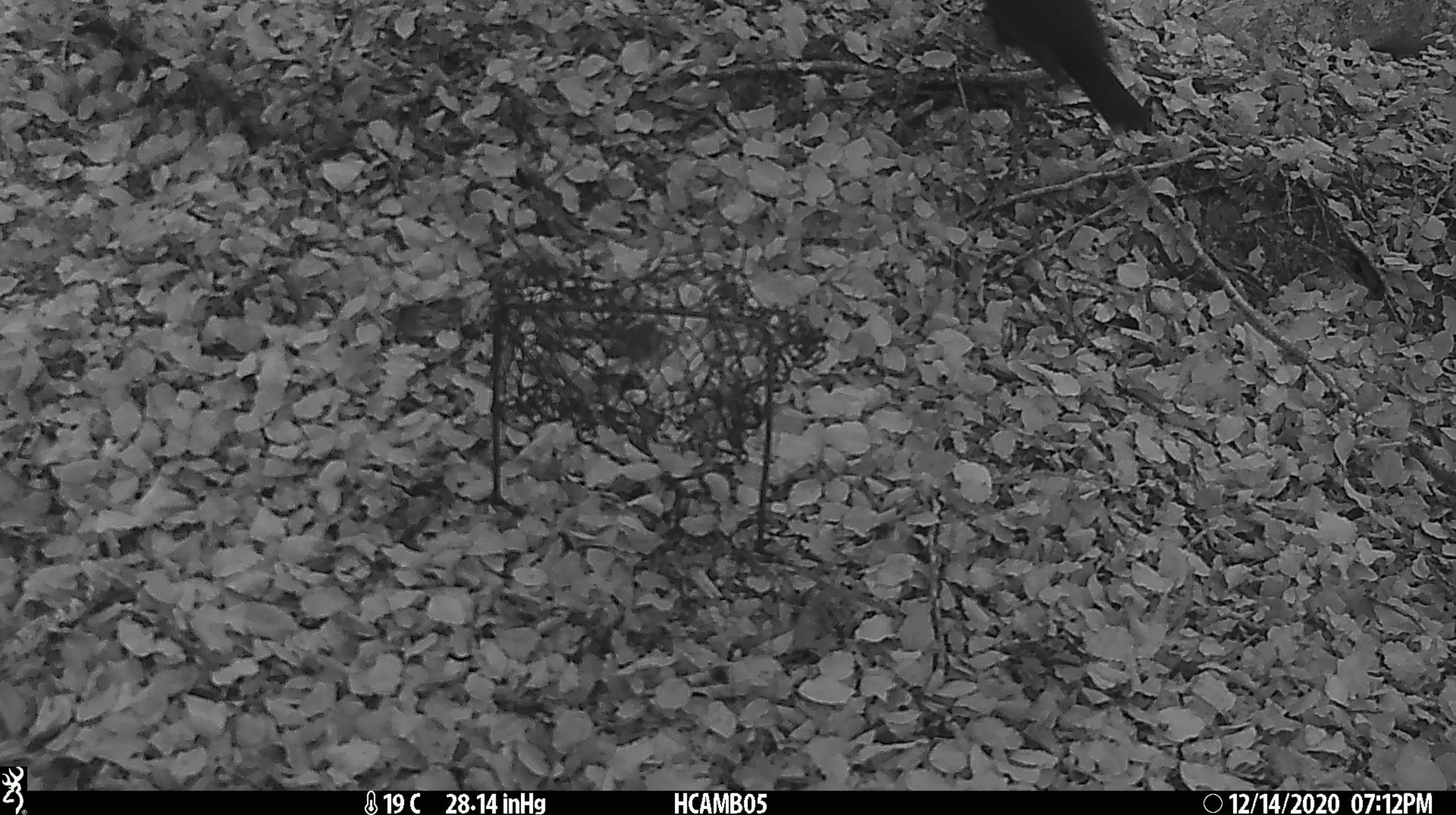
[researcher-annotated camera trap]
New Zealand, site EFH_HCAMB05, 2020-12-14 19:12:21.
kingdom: Animalia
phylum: Chordata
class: Aves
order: Passeriformes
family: Turdidae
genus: Turdus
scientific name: Turdus merula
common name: eurasian blackbird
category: blackbird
Blackbird (eurasian blackbird) (Turdus merula).